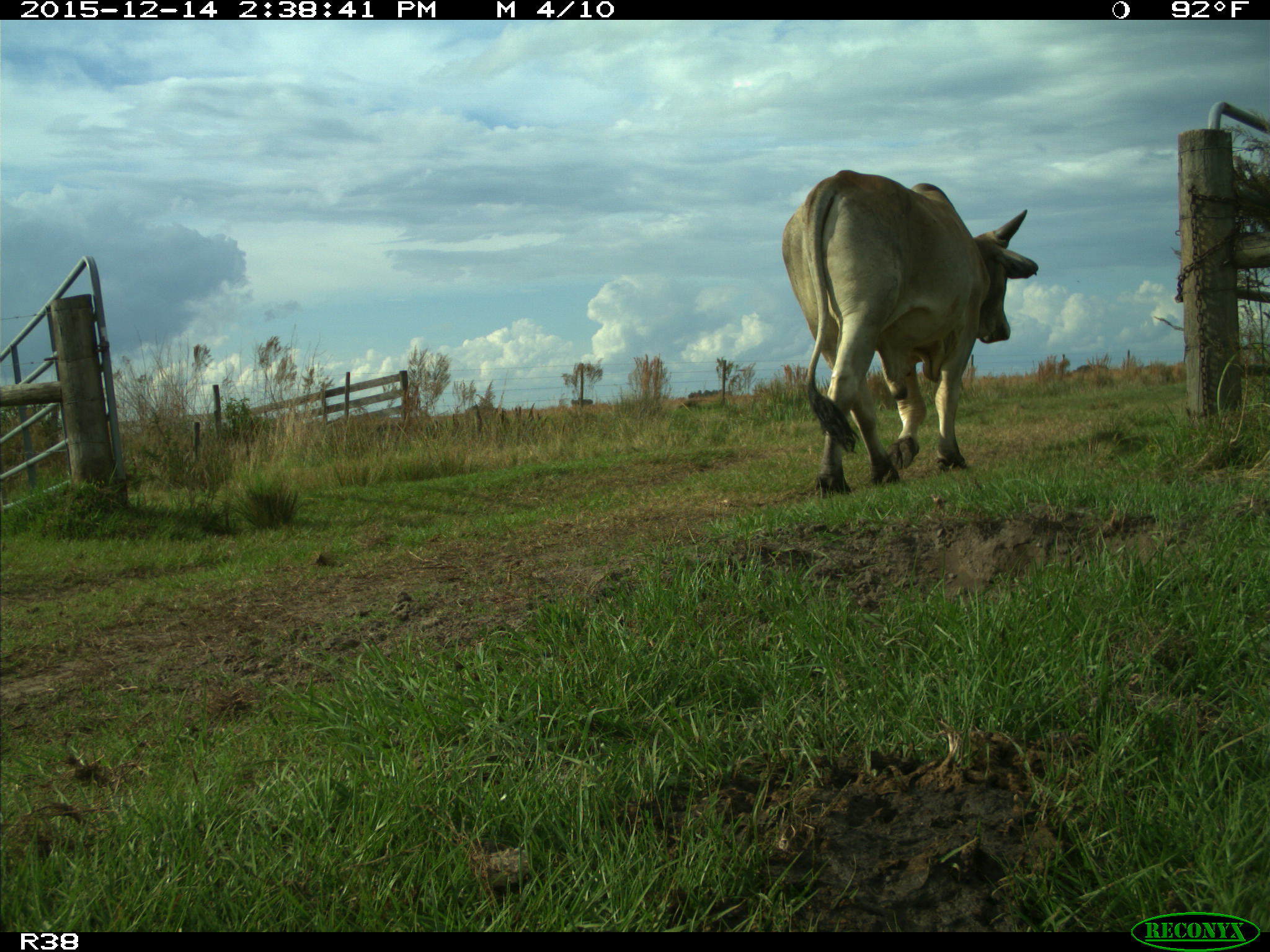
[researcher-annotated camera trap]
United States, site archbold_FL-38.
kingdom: Animalia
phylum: Chordata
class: Mammalia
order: Artiodactyla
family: Bovidae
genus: Bos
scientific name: Bos taurus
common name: domestic cow